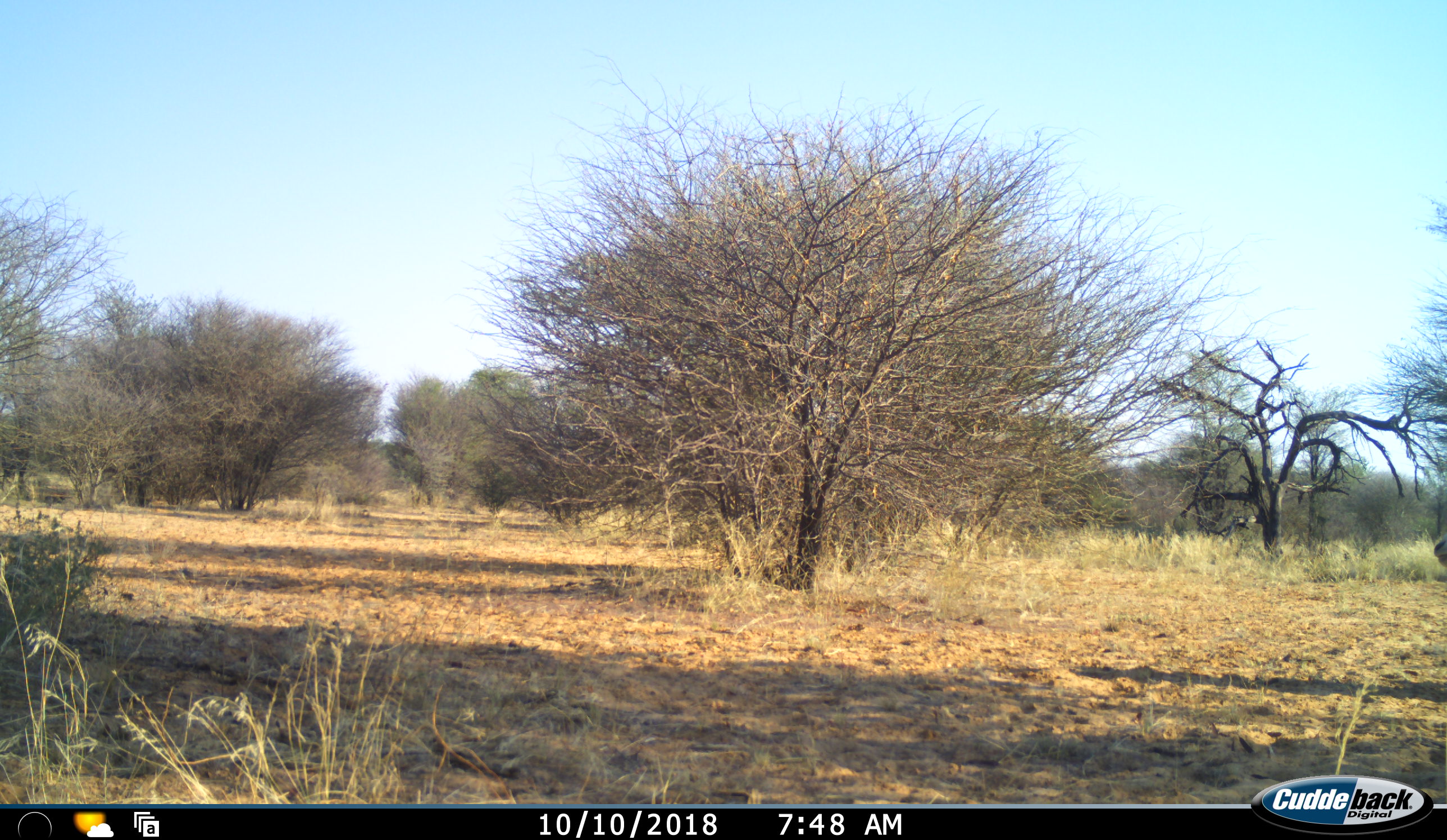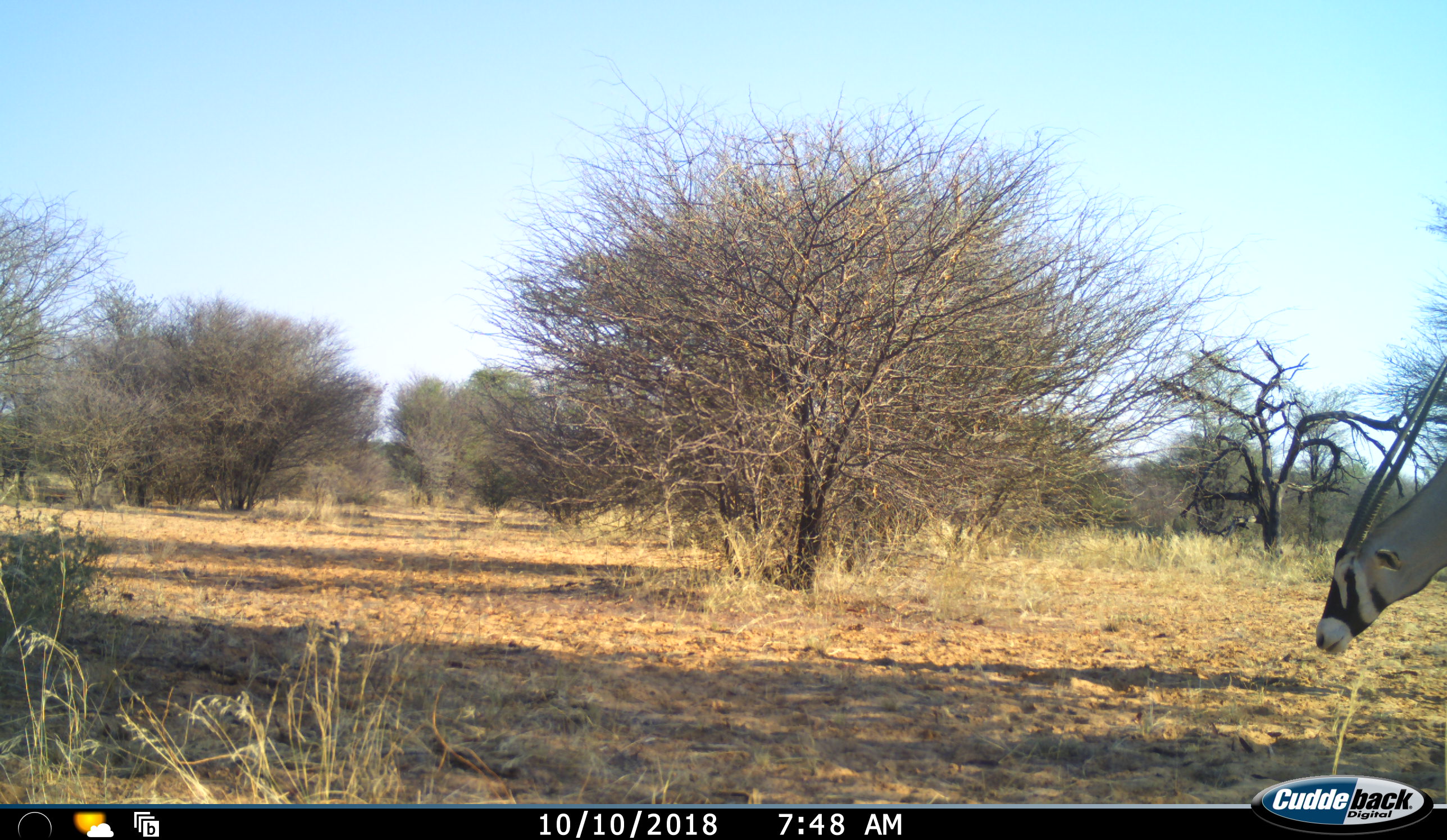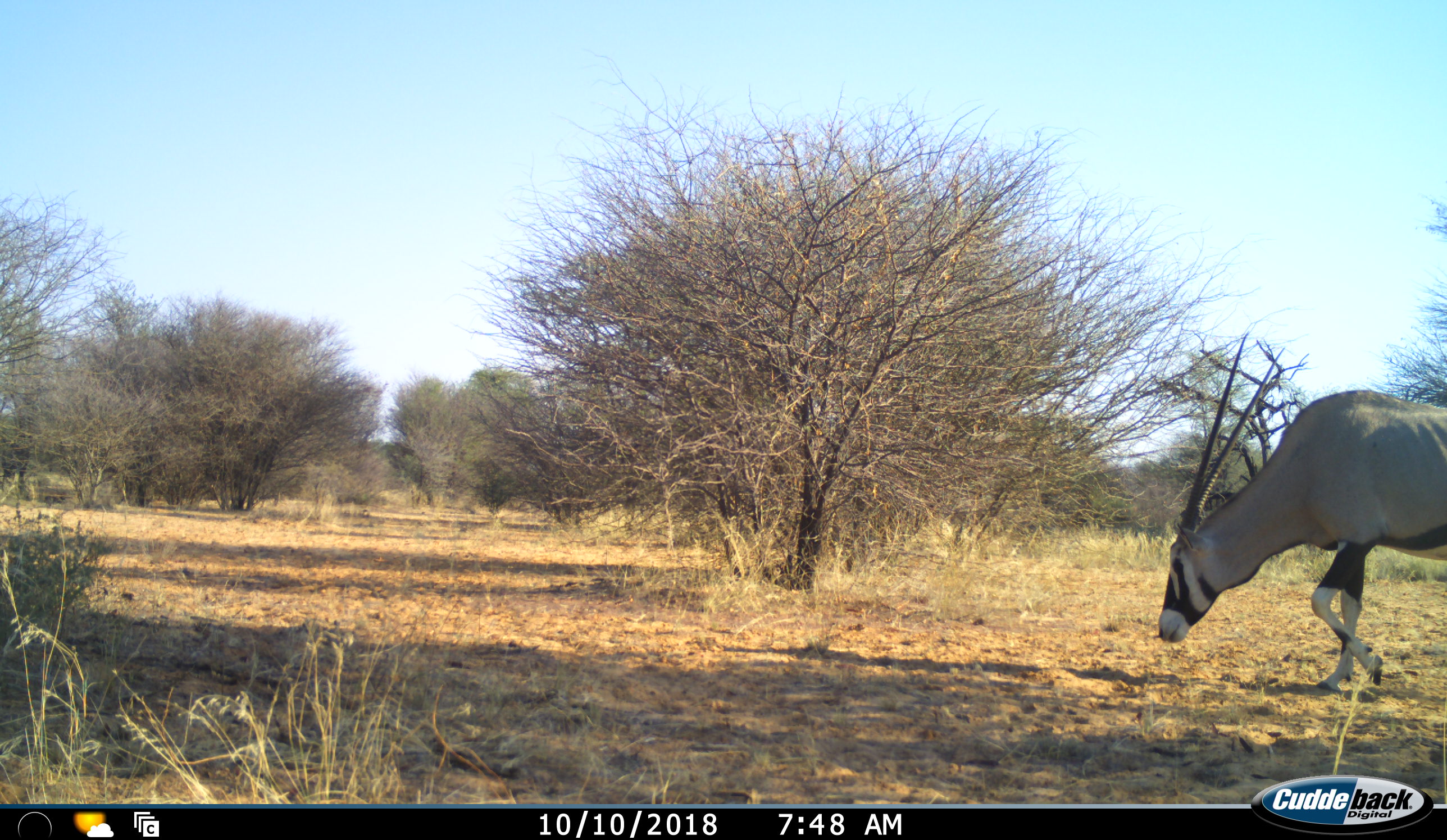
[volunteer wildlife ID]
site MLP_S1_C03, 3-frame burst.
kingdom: Animalia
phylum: Chordata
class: Mammalia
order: Artiodactyla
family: Bovidae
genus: Oryx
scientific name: Oryx gazella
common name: gemsbok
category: oryx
Oryx (gemsbok) (Oryx gazella), count 1. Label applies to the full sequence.